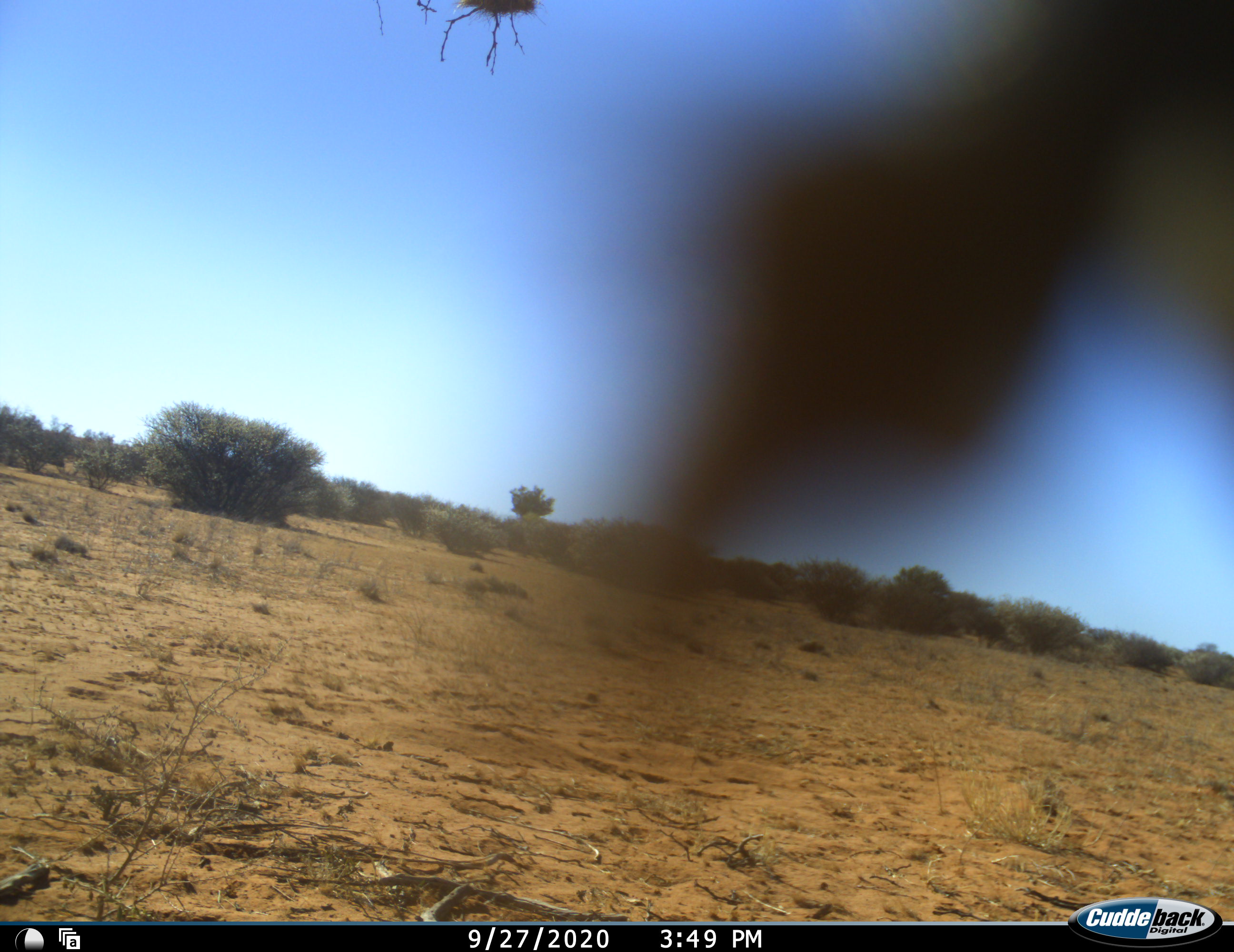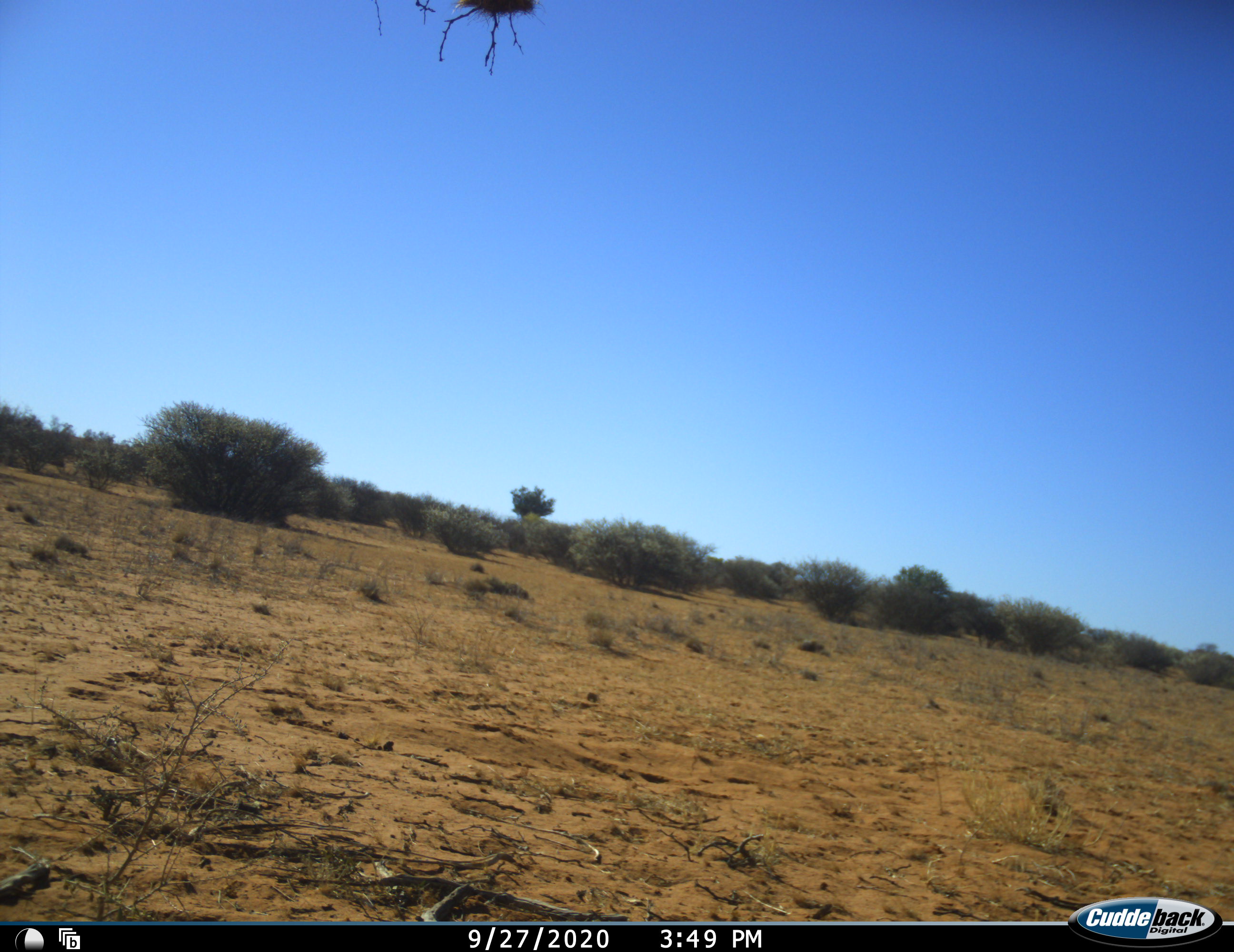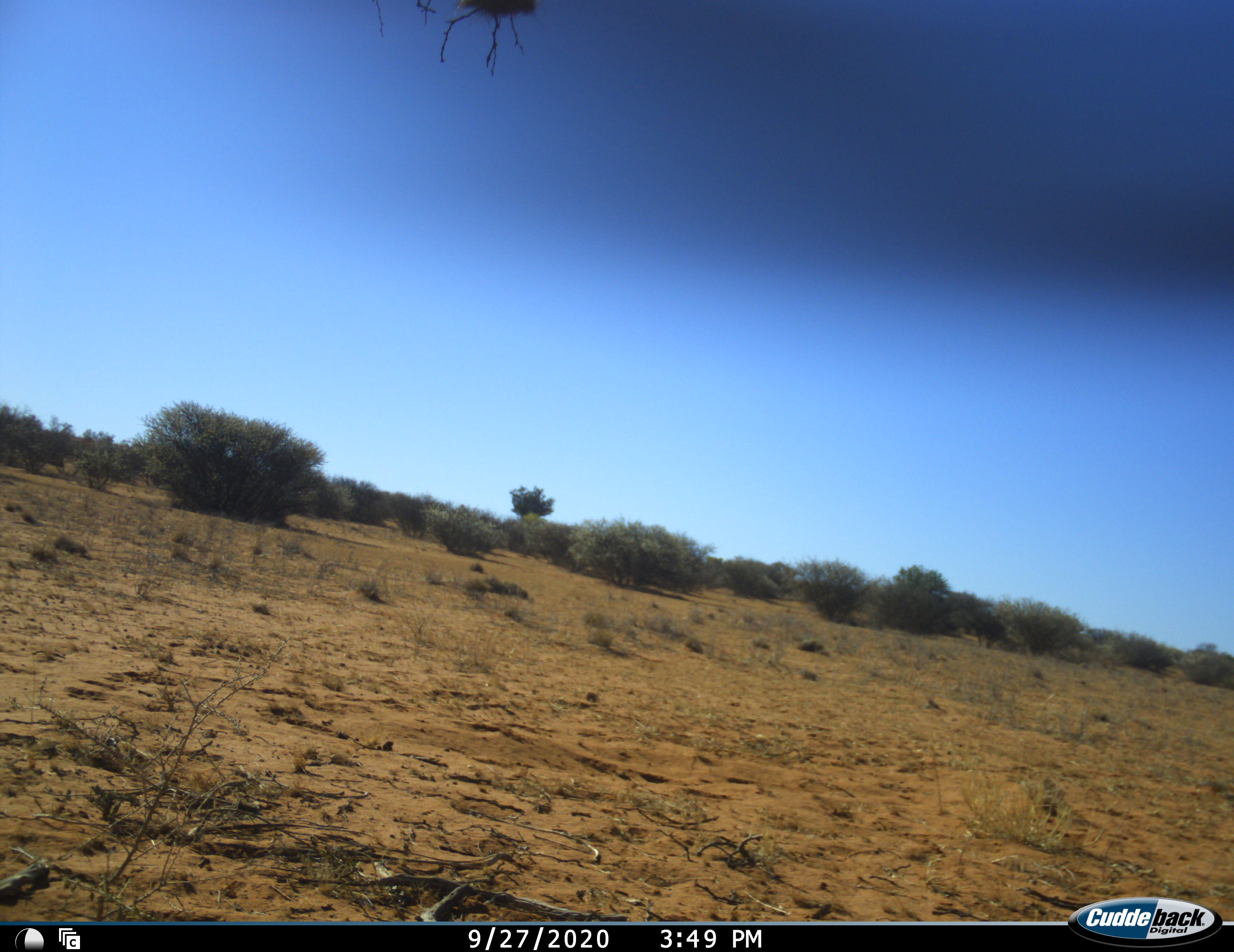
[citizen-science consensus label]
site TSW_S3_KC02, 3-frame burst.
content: unidentified animal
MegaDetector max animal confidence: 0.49